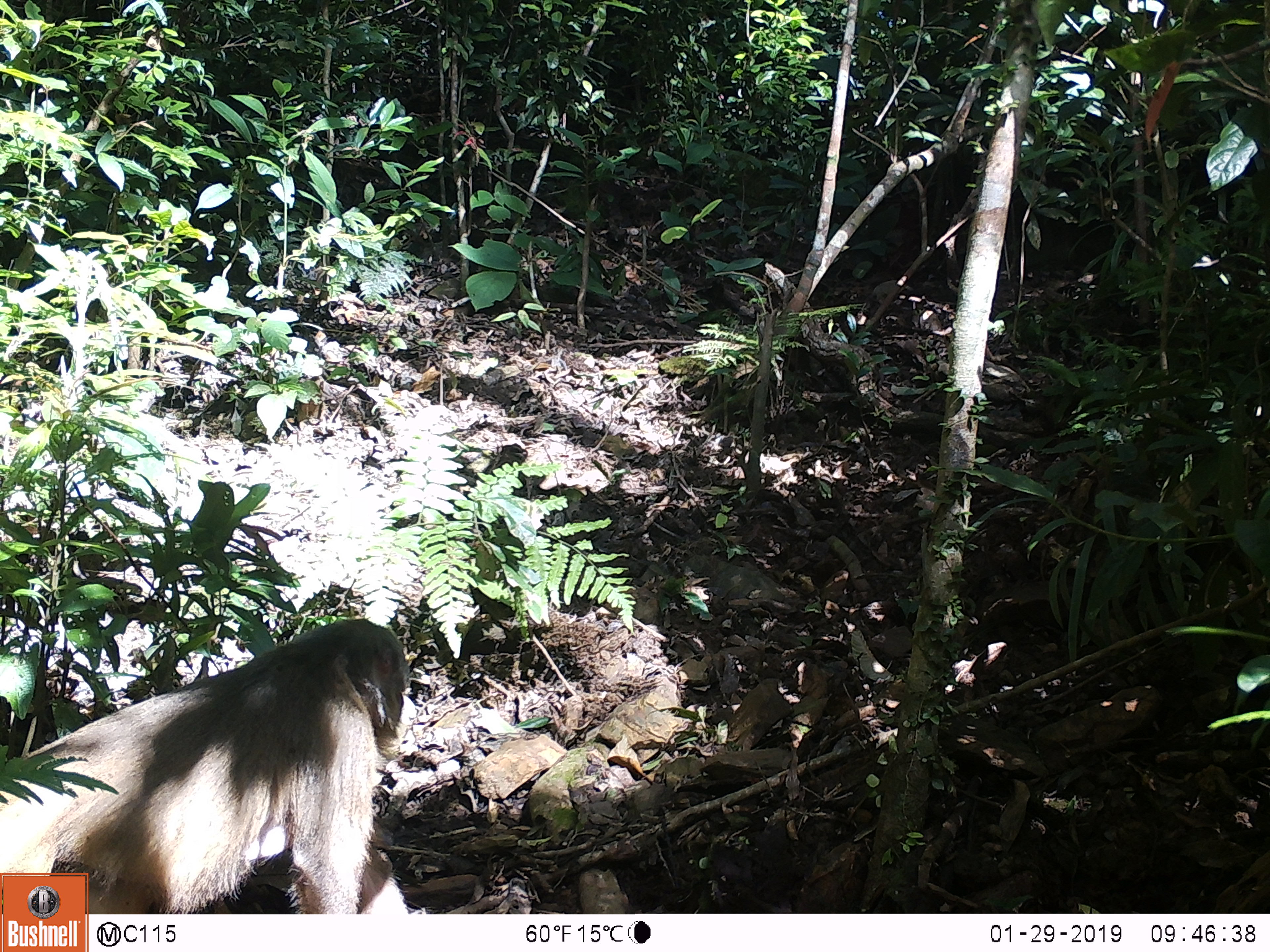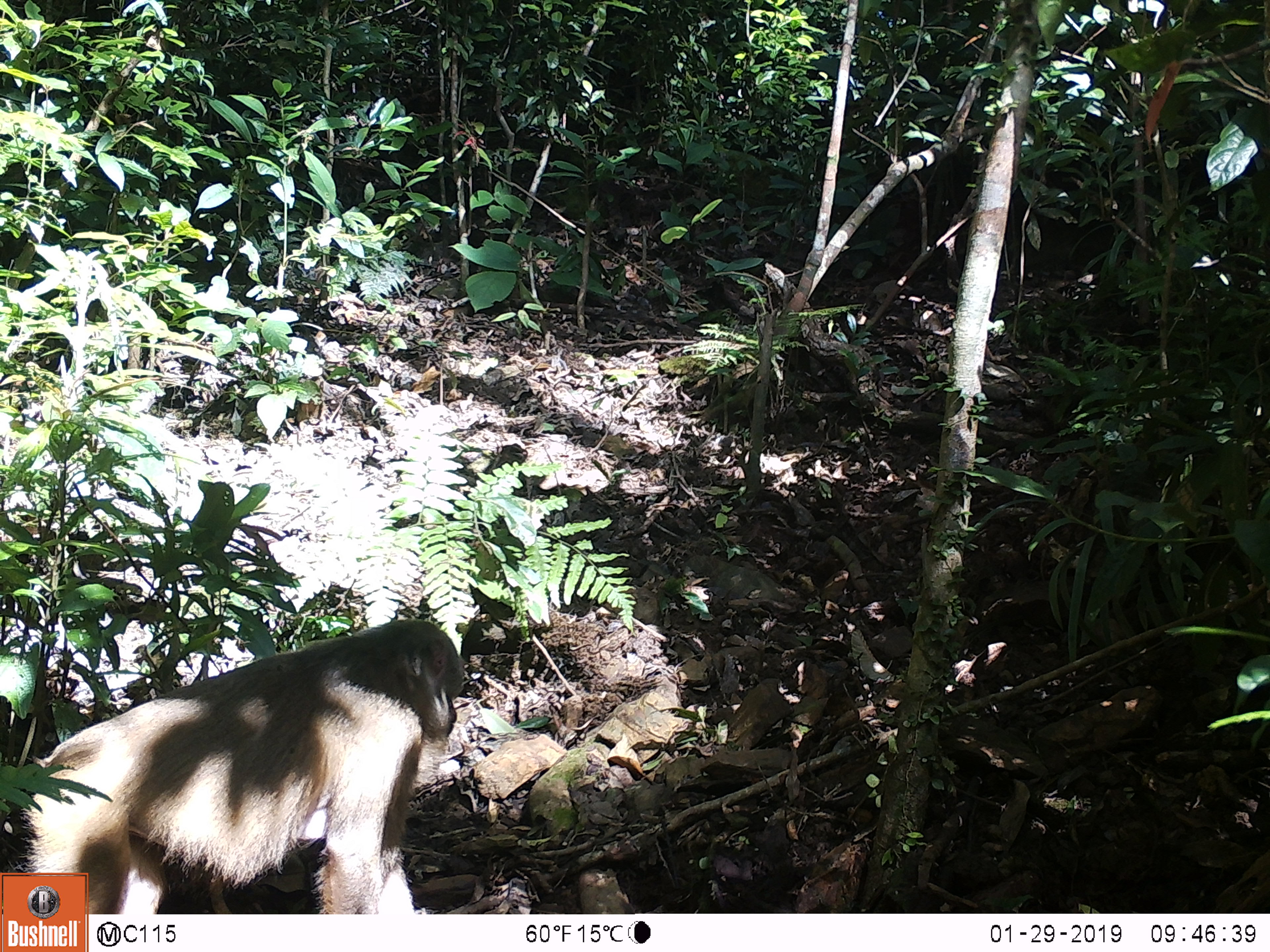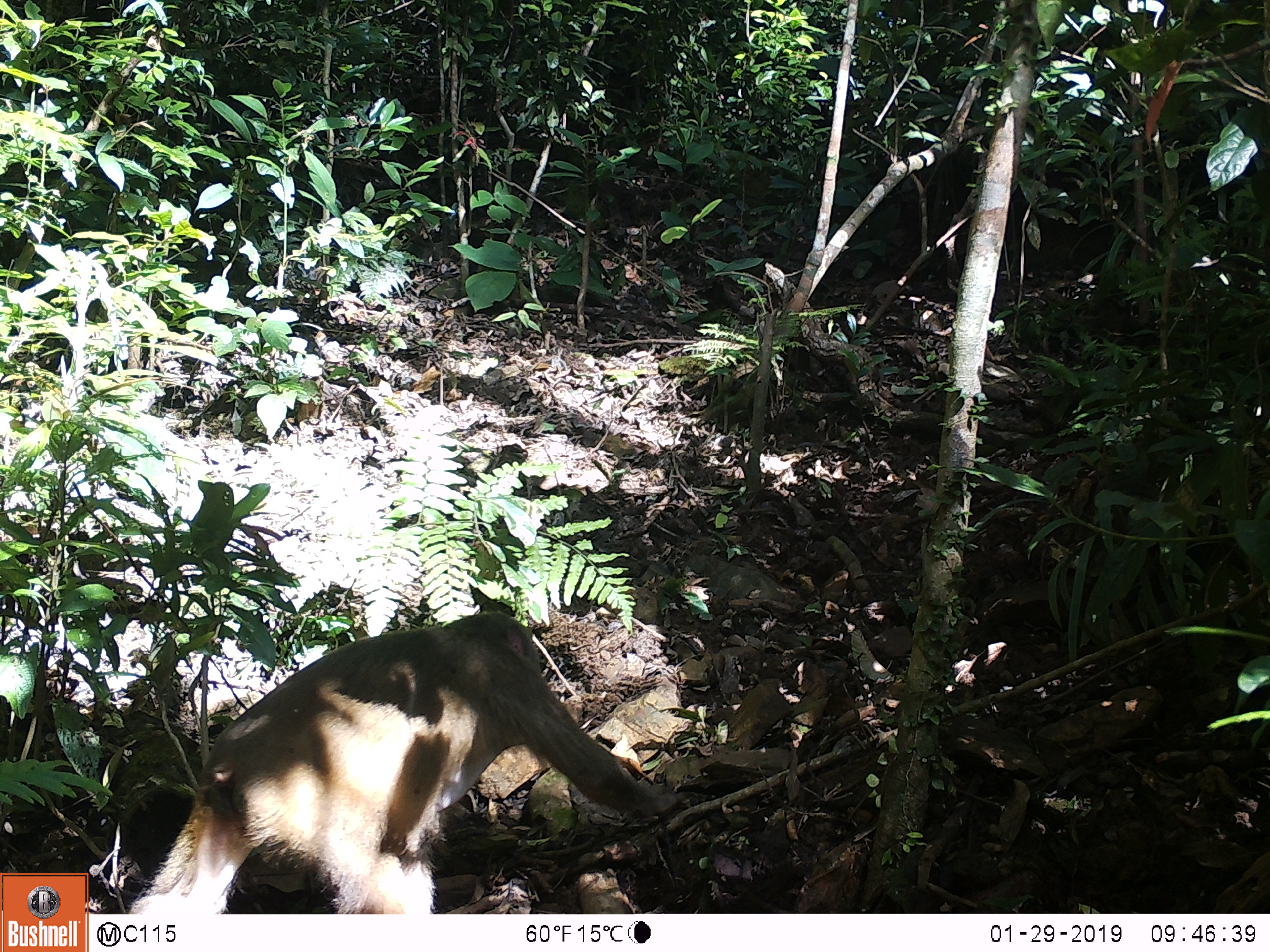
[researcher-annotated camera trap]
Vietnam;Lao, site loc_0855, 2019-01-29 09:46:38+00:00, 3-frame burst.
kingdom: Animalia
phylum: Chordata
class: Mammalia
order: Primates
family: Cercopithecidae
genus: Macaca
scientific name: Macaca arctoides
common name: stump-tailed macaque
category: stump tailed macaque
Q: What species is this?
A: Stump tailed macaque (stump-tailed macaque) (Macaca arctoides).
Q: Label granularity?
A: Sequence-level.